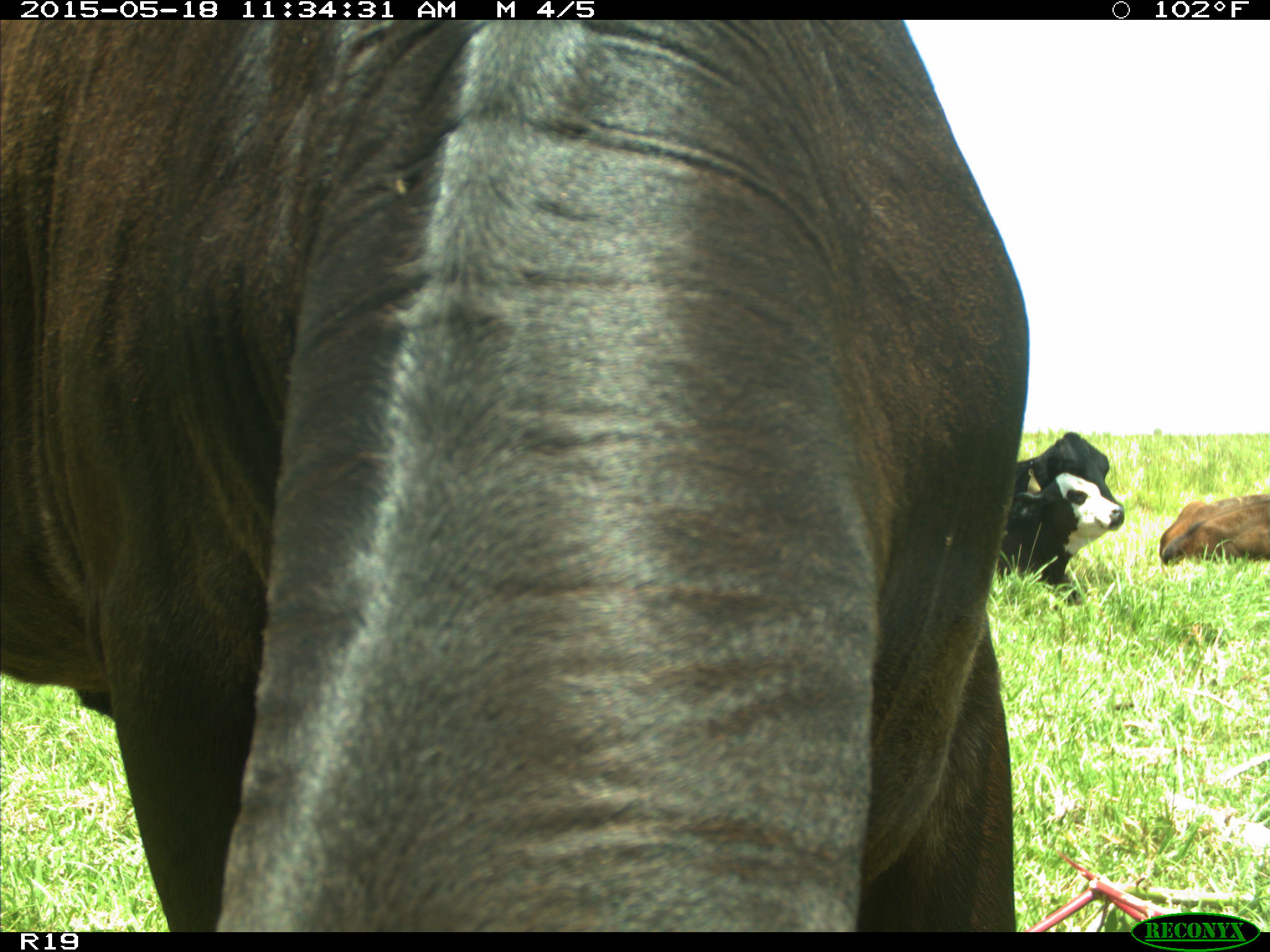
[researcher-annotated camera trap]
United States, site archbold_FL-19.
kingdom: Animalia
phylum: Chordata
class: Mammalia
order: Artiodactyla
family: Bovidae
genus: Bos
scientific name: Bos taurus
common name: domestic cow